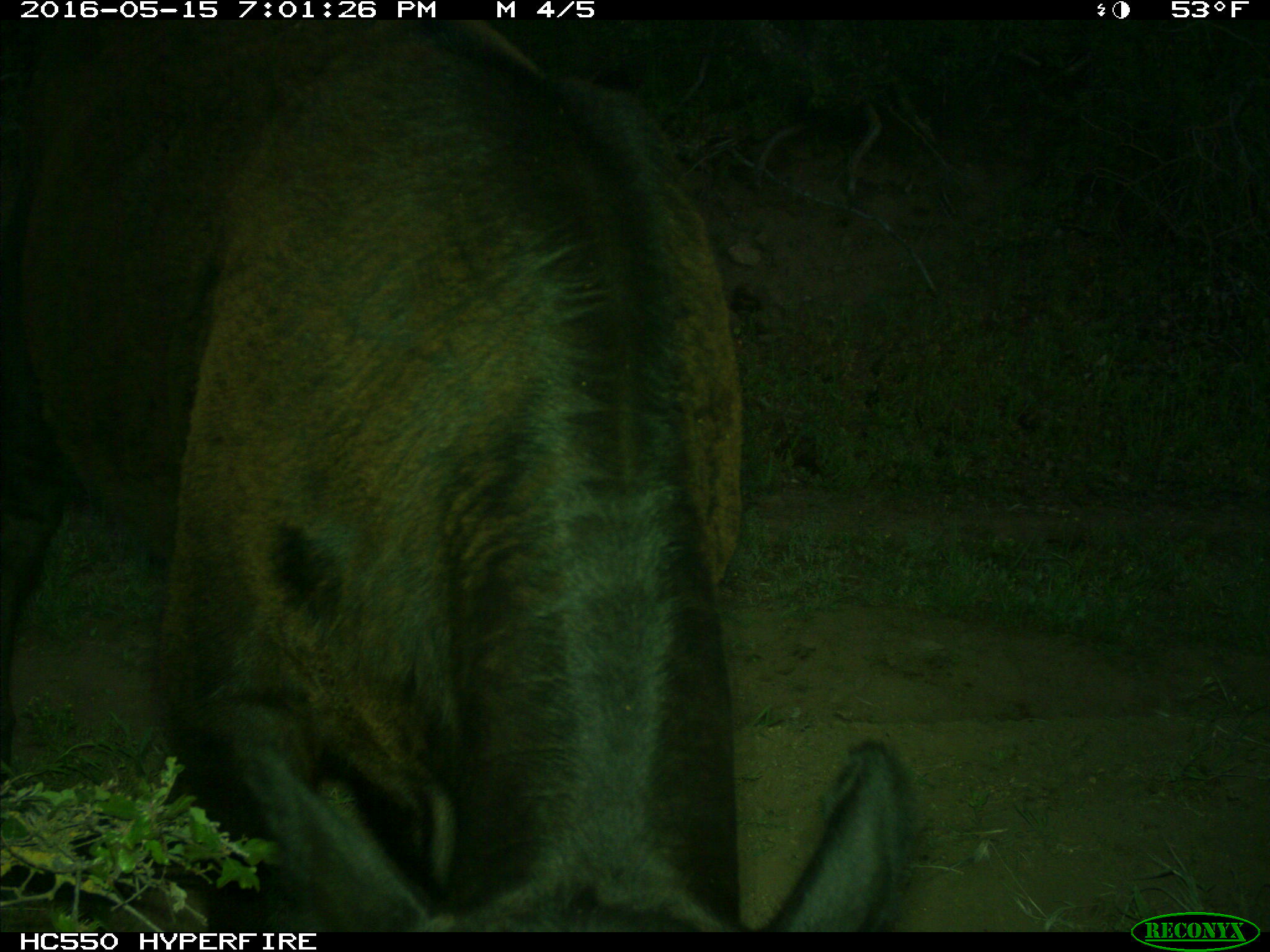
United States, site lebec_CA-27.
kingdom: Animalia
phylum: Chordata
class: Mammalia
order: Artiodactyla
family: Bovidae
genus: Bos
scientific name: Bos taurus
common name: domestic cow